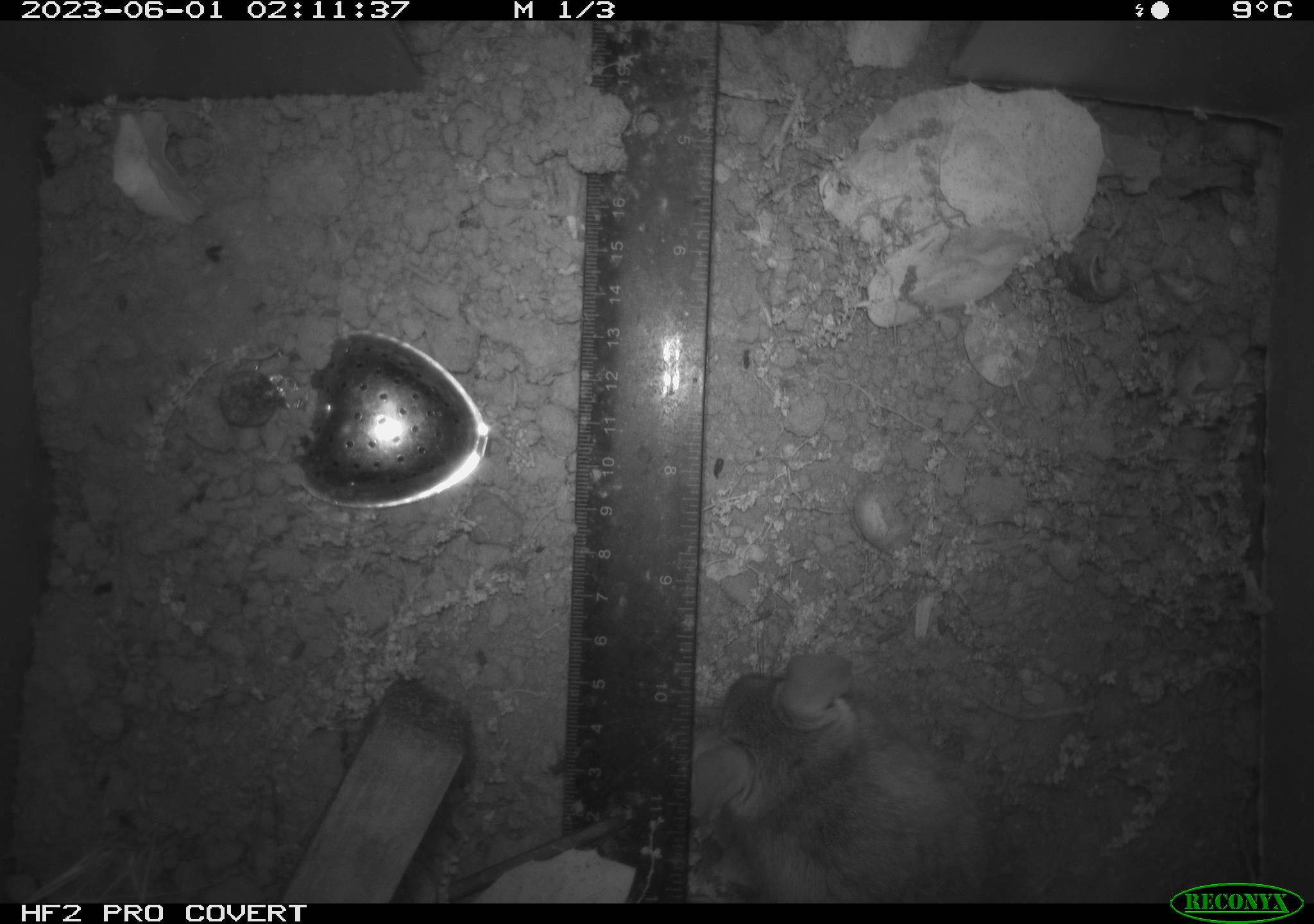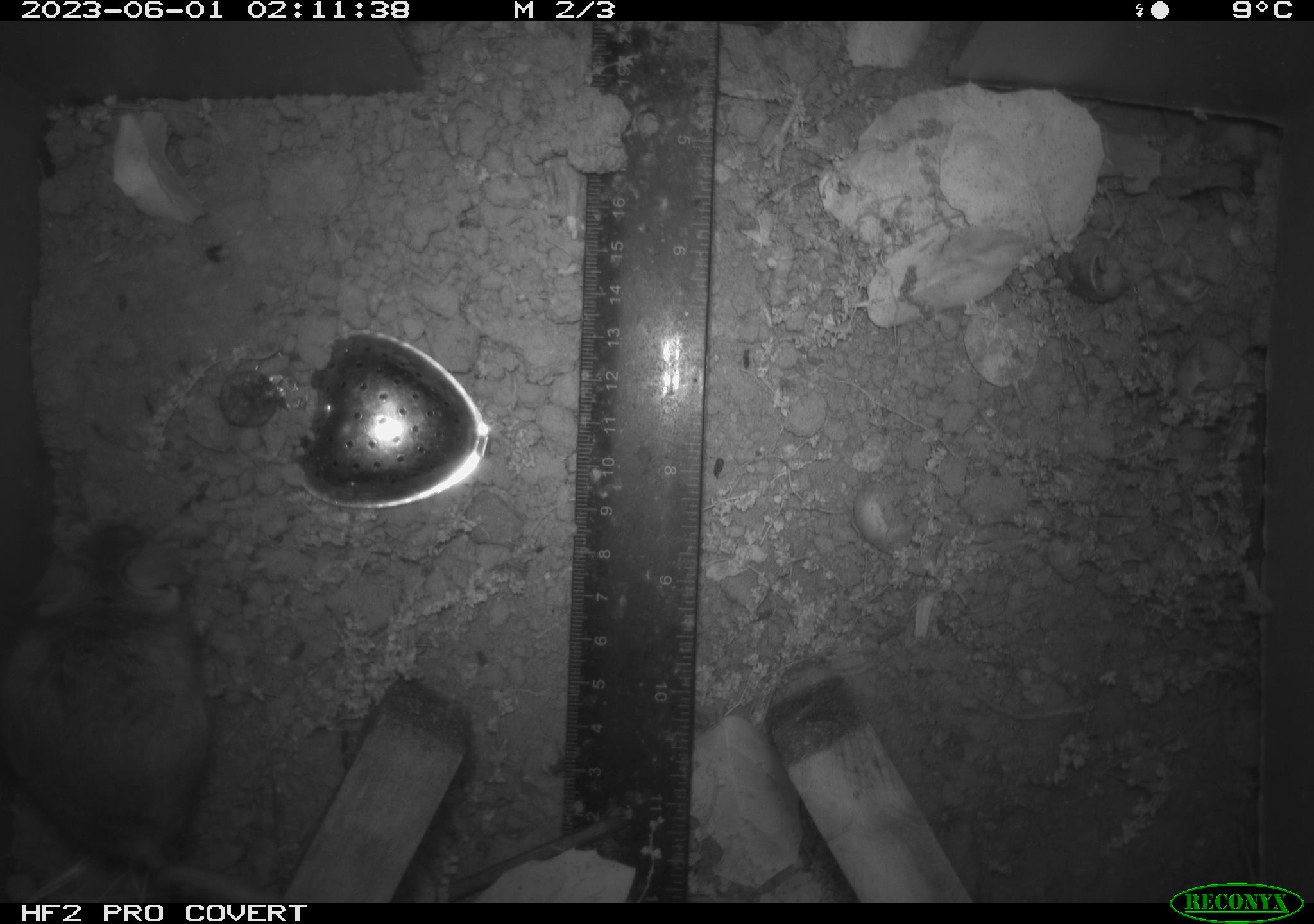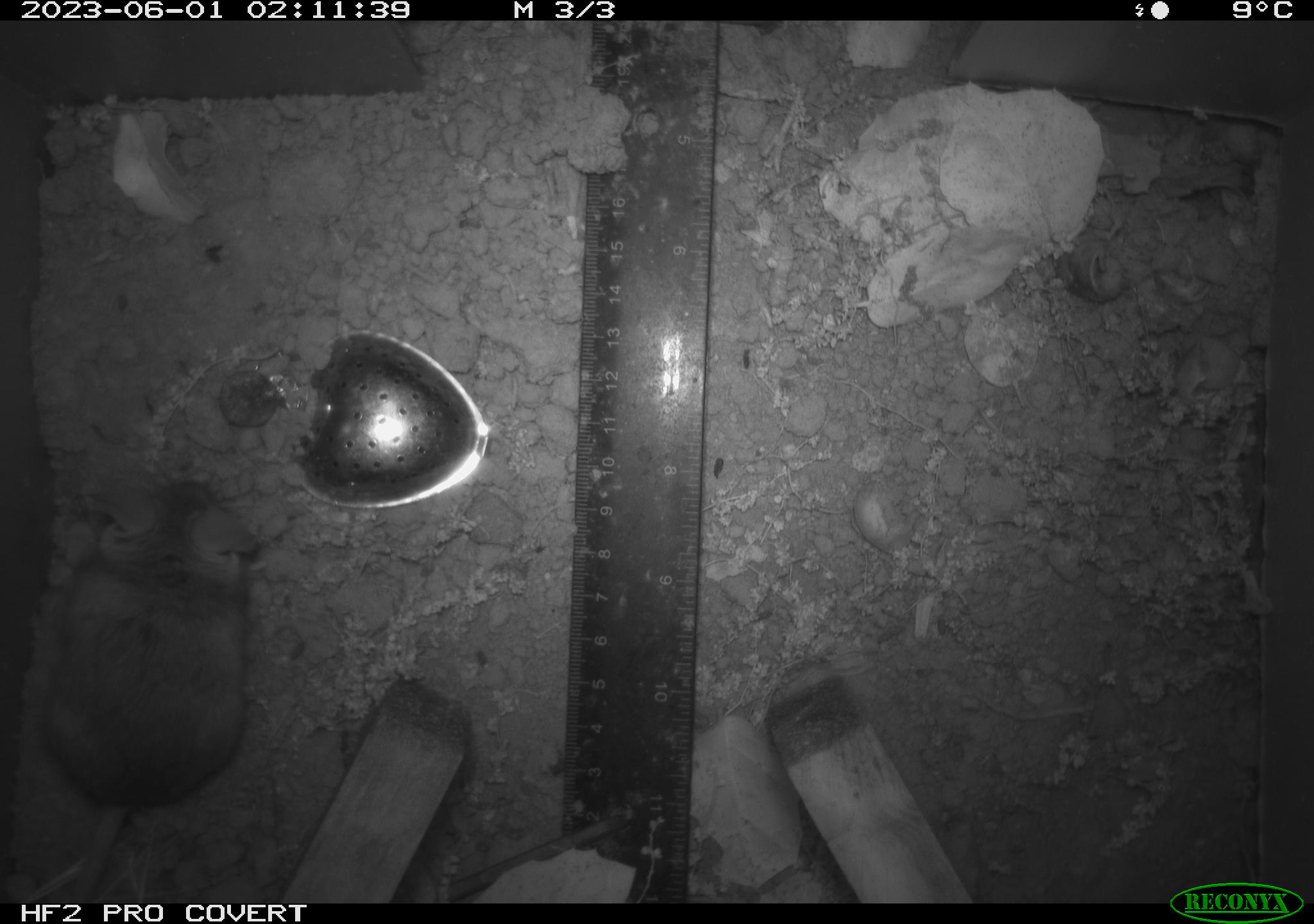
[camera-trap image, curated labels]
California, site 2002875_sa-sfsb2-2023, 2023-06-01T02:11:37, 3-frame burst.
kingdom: Animalia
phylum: Chordata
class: Mammalia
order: Rodentia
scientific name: Rodentia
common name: mouse species